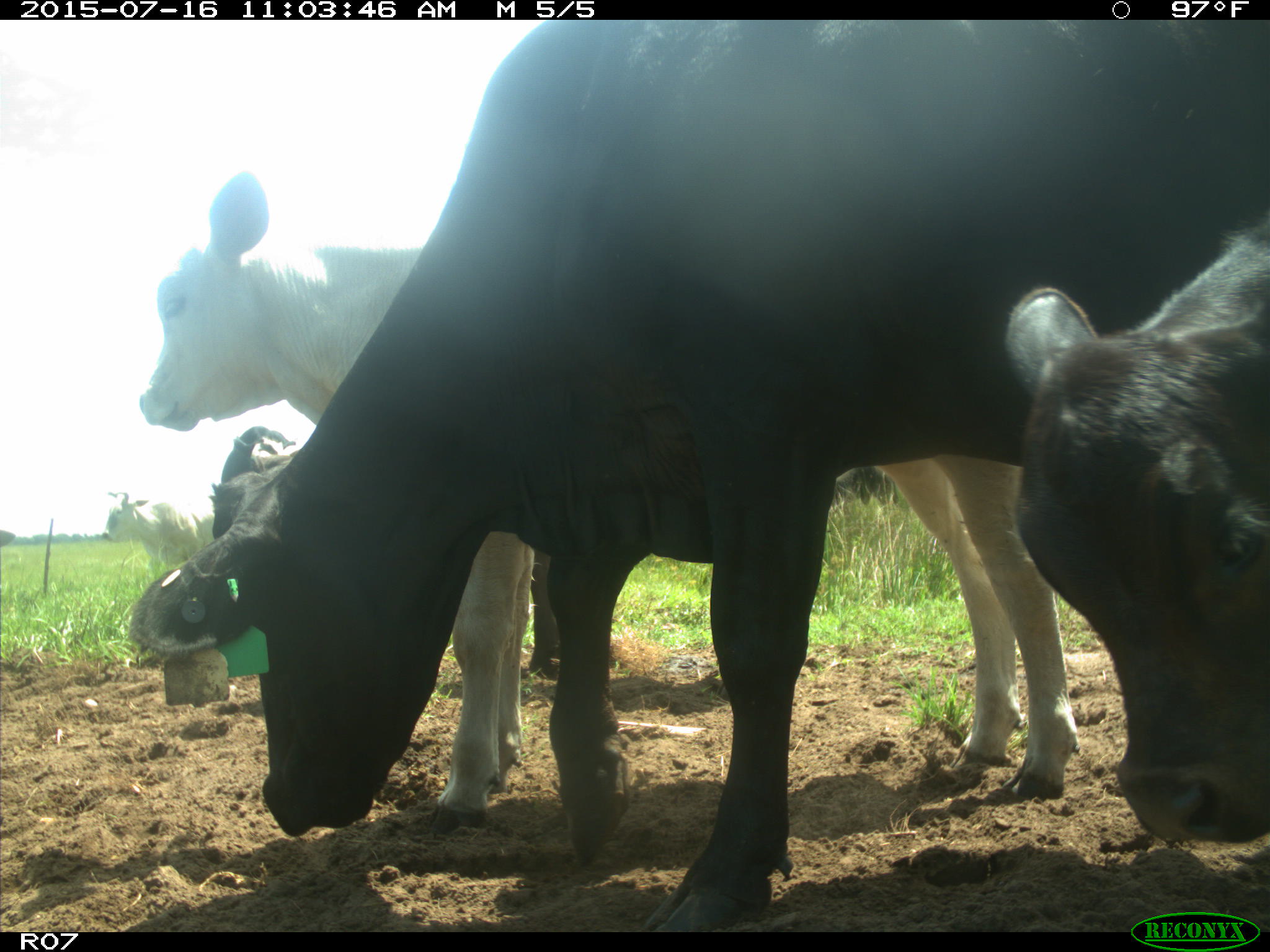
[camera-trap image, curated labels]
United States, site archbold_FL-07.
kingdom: Animalia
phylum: Chordata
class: Mammalia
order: Artiodactyla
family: Bovidae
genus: Bos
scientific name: Bos taurus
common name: domestic cow